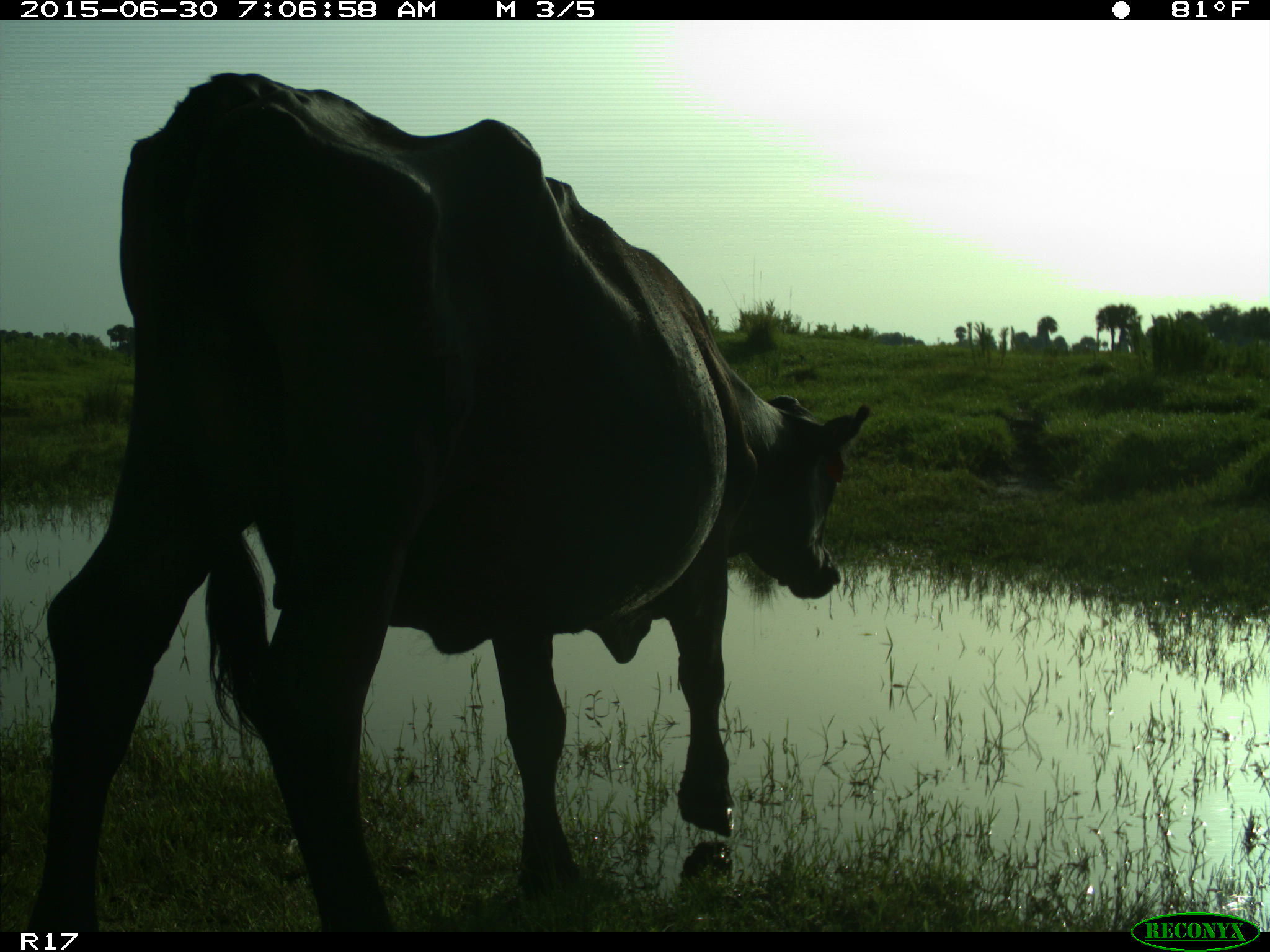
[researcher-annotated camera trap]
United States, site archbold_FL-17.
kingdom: Animalia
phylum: Chordata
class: Mammalia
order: Artiodactyla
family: Bovidae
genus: Bos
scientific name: Bos taurus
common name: domestic cow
Bos taurus (domestic cow).